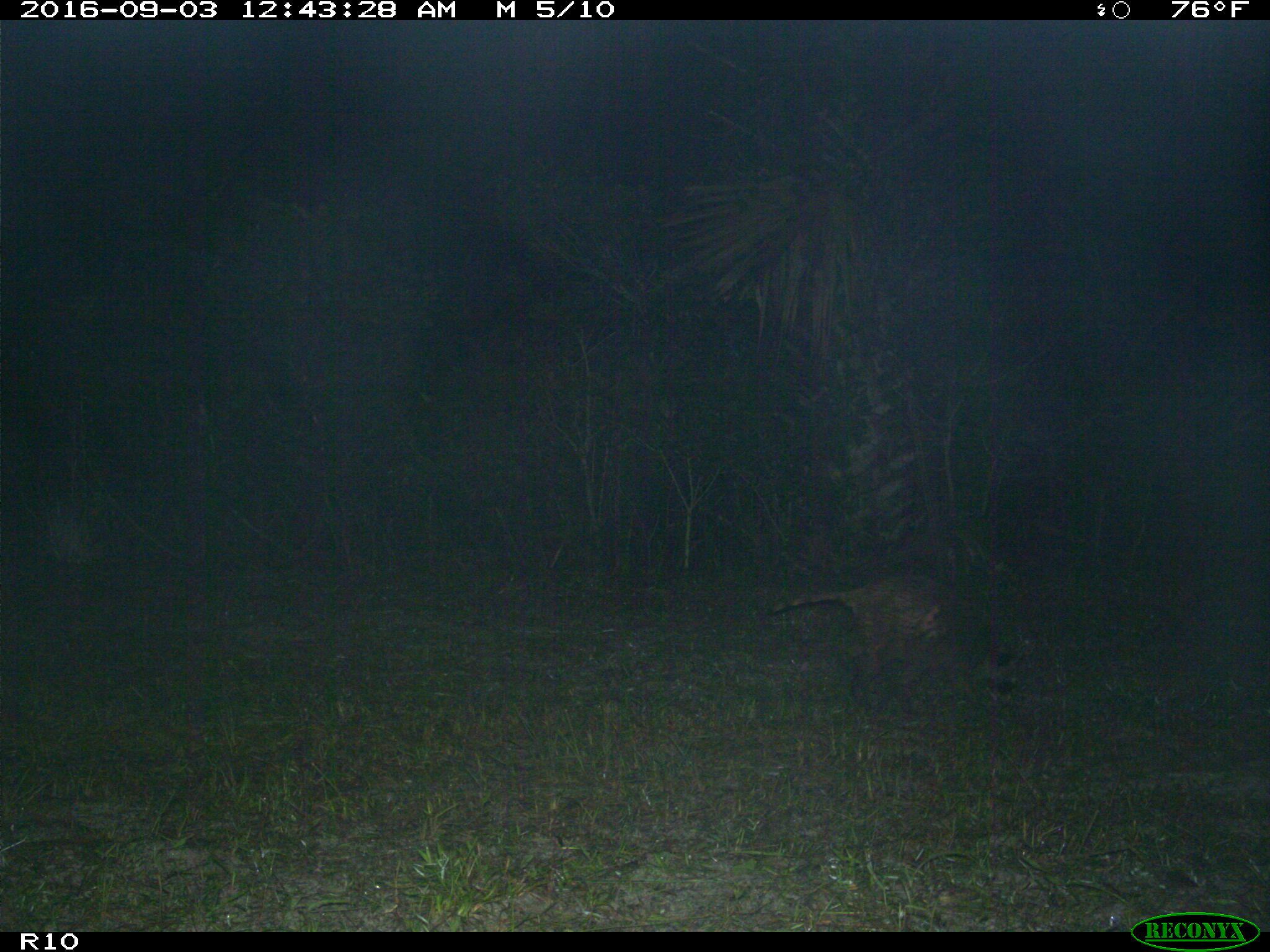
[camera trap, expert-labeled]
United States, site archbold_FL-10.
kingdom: Animalia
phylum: Chordata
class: Mammalia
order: Carnivora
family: Procyonidae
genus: Procyon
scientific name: Procyon lotor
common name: common raccoon